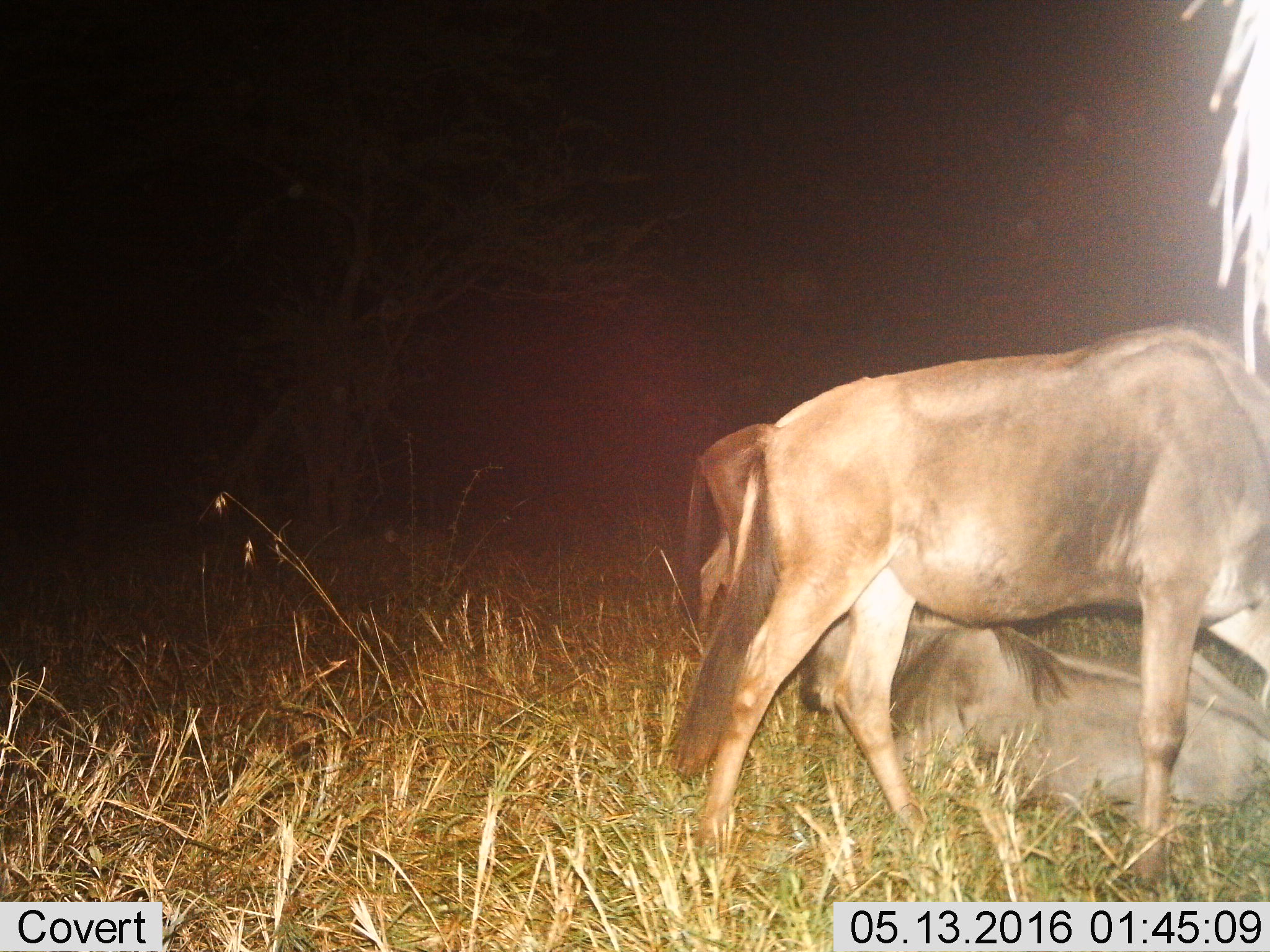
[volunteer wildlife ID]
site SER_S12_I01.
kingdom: Animalia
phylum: Chordata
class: Mammalia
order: Artiodactyla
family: Bovidae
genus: Connochaetes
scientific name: Connochaetes taurinus taurinus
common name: blue wildebeest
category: wildebeestblue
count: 3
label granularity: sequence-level